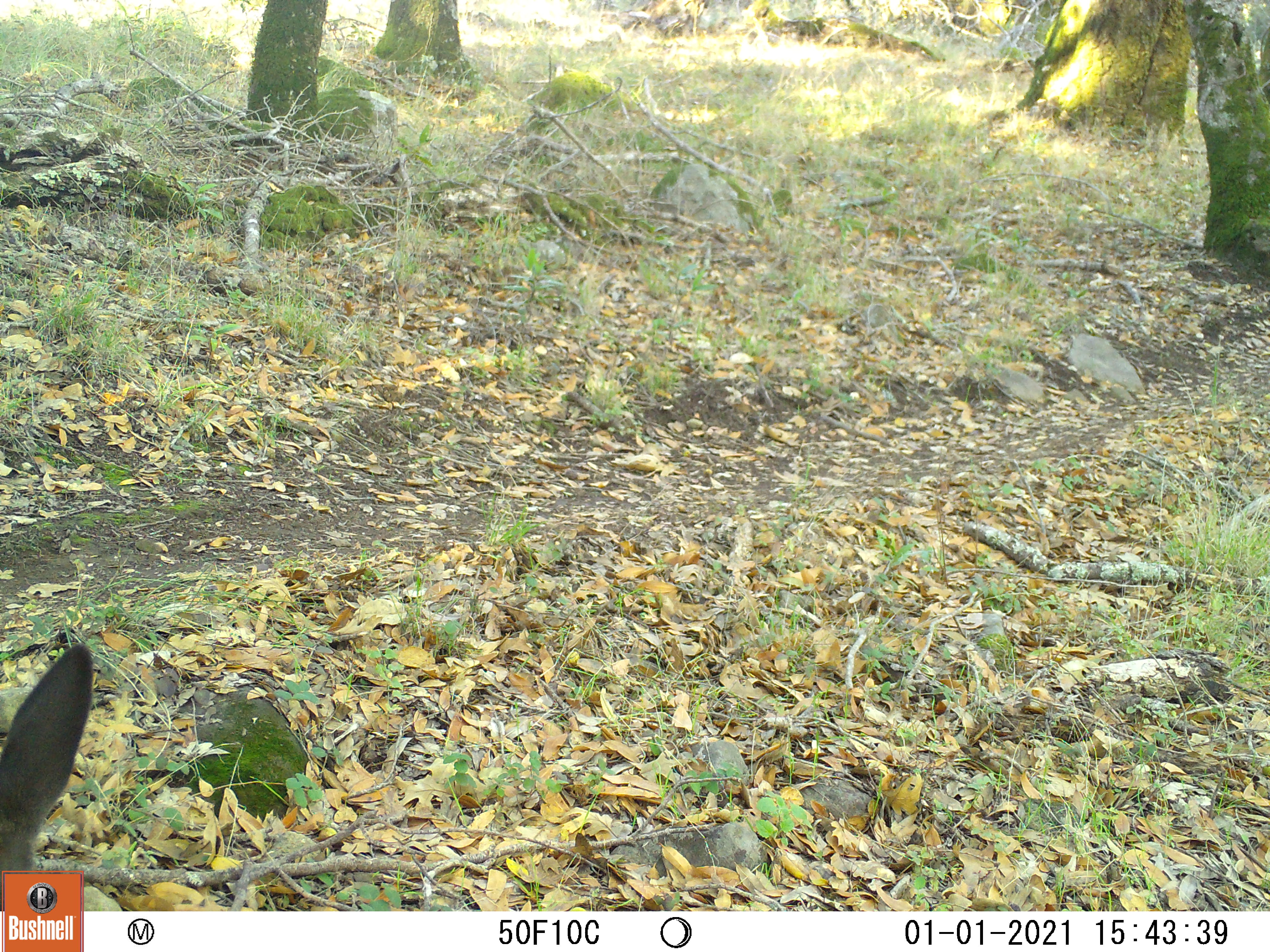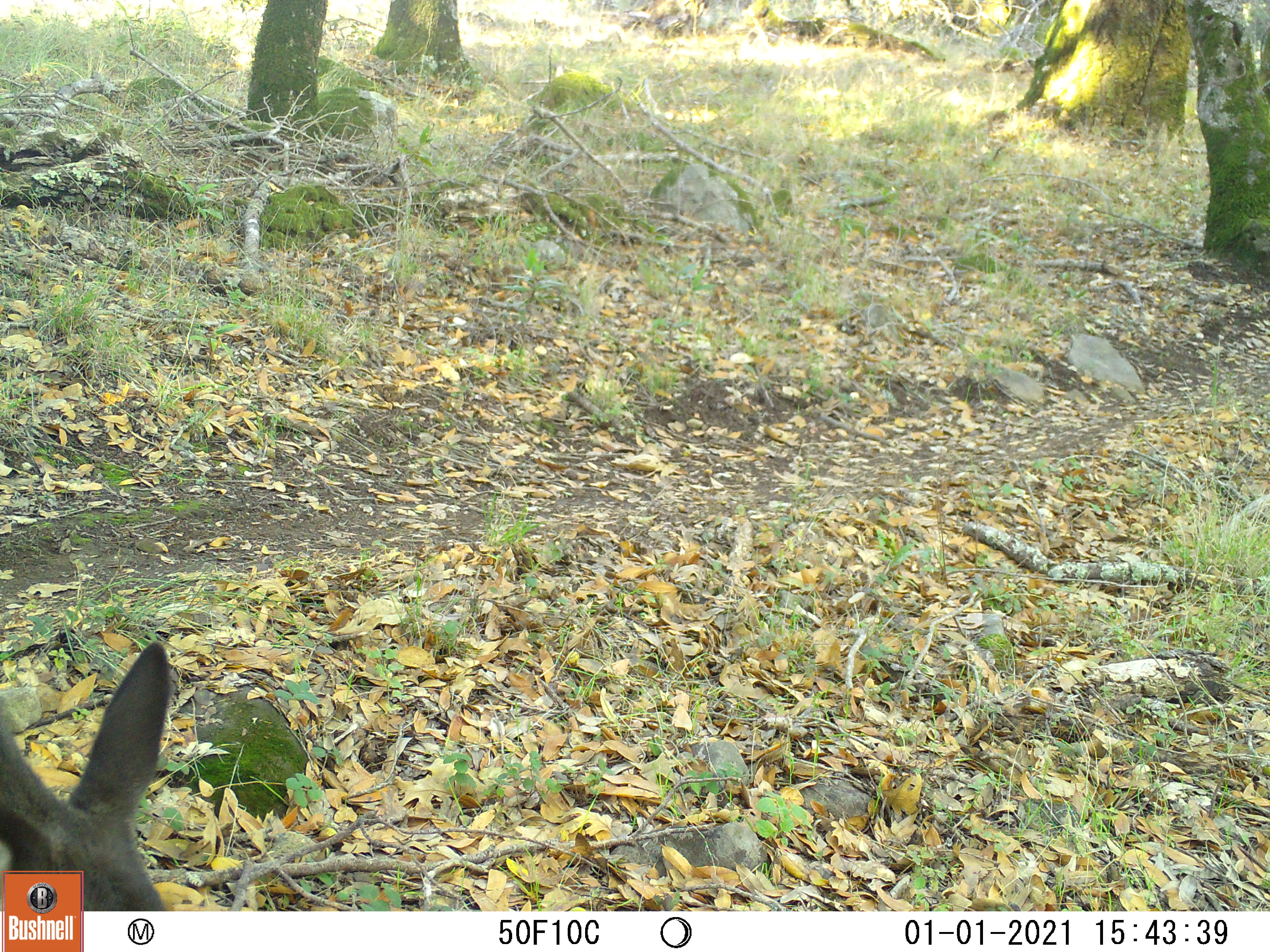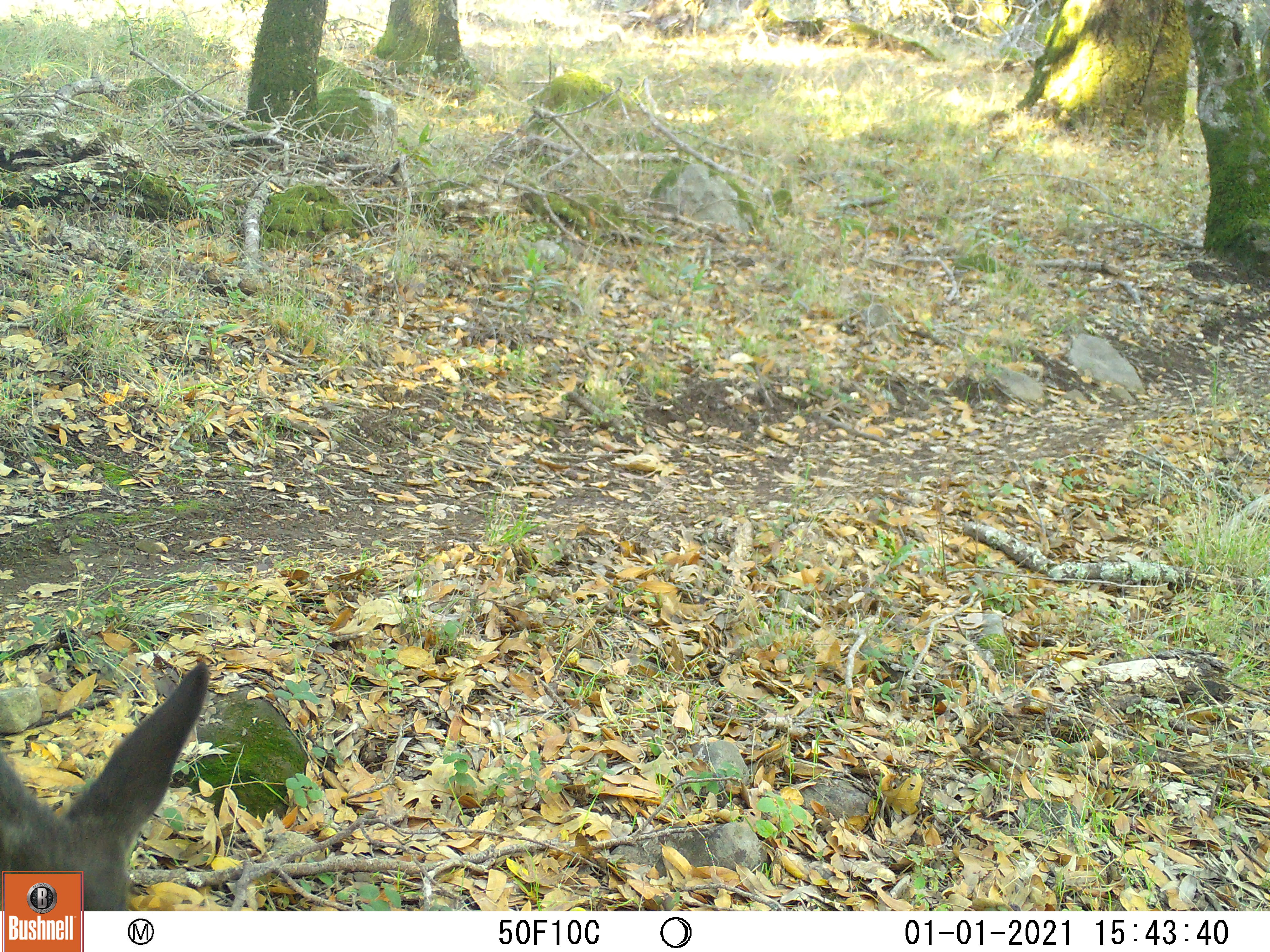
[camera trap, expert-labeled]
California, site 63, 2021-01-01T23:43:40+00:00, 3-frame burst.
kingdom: Animalia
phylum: Chordata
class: Mammalia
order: Artiodactyla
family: Cervidae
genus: Odocoileus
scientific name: Odocoileus hemionus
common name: mule deer